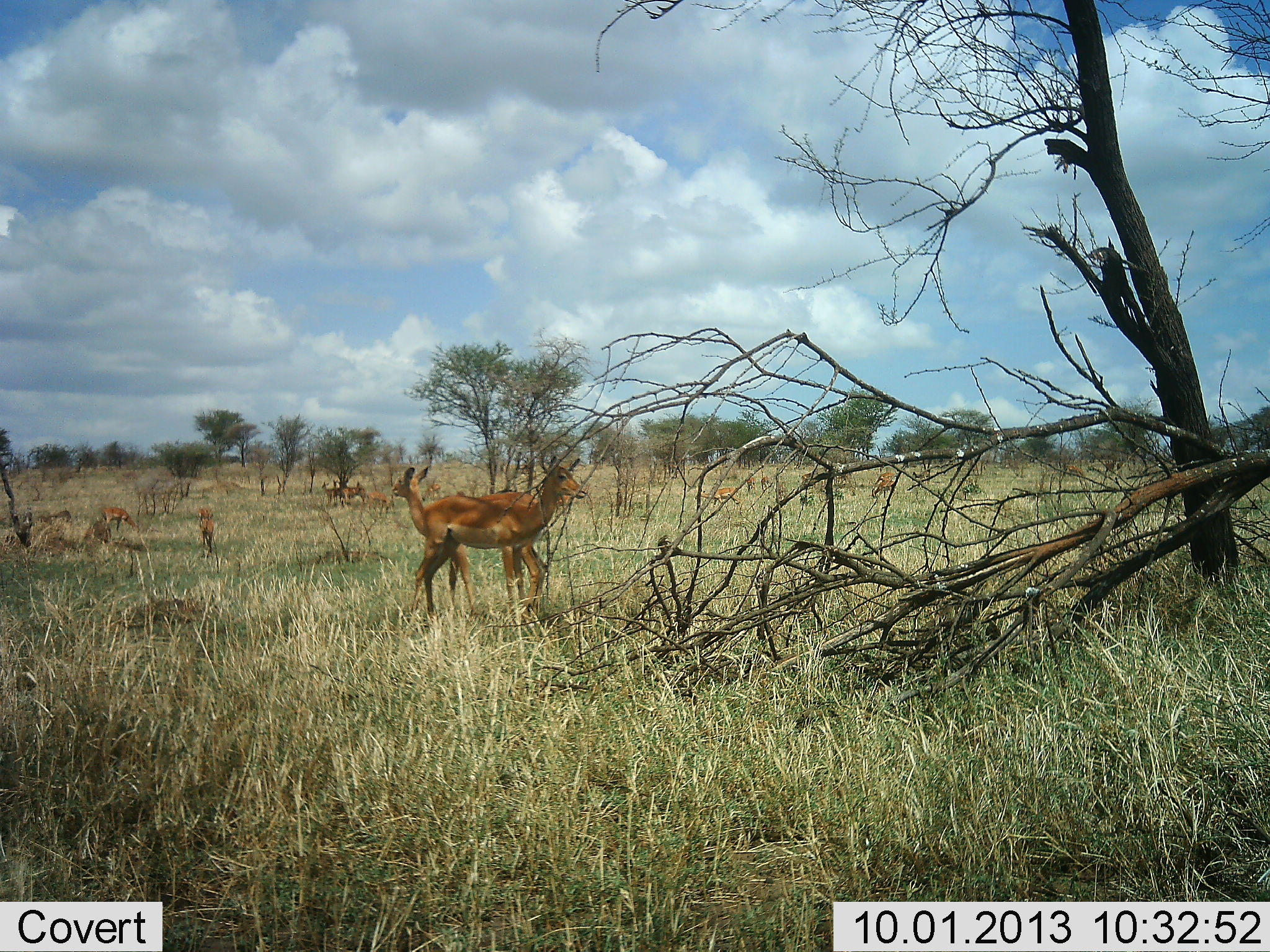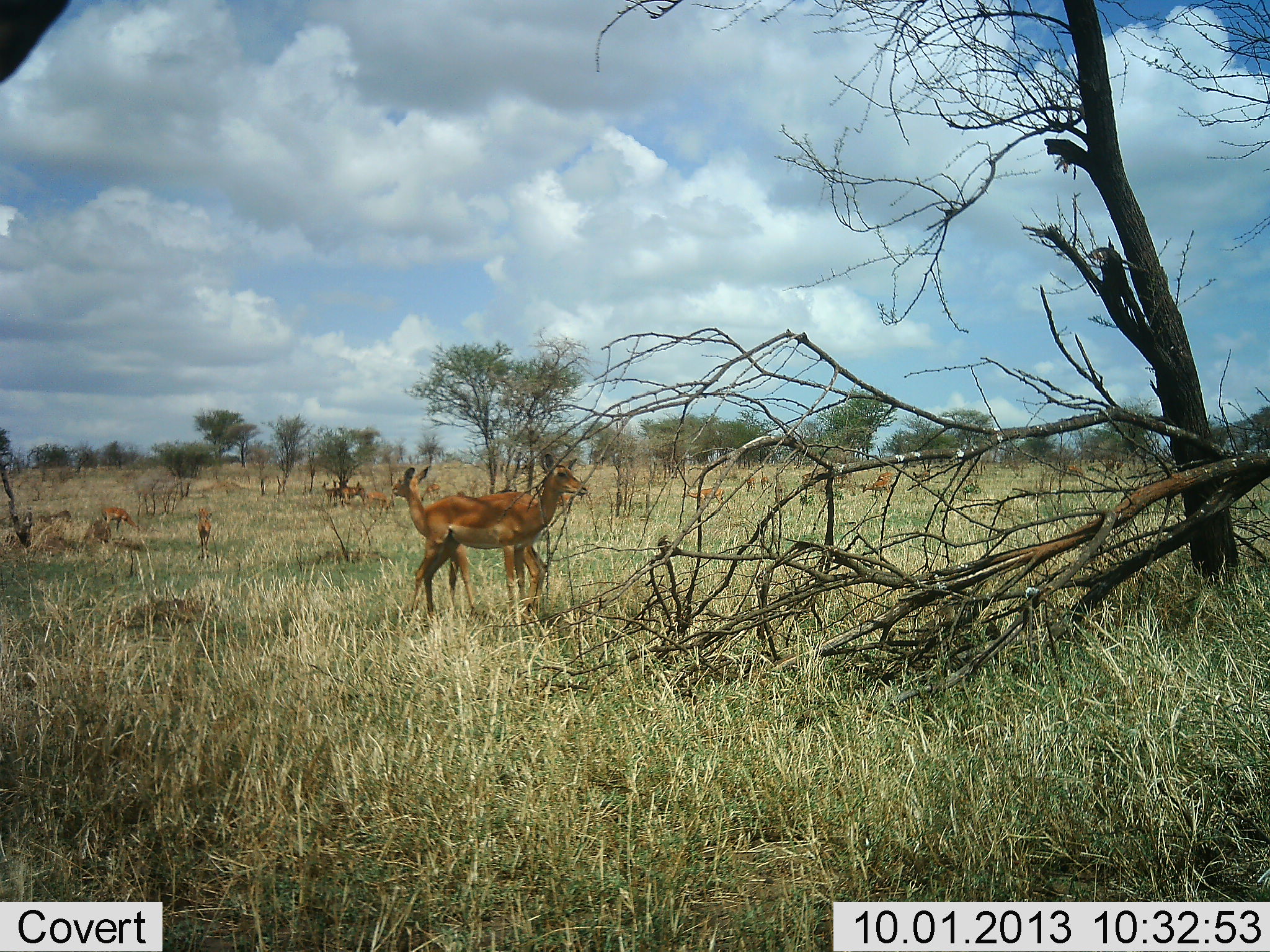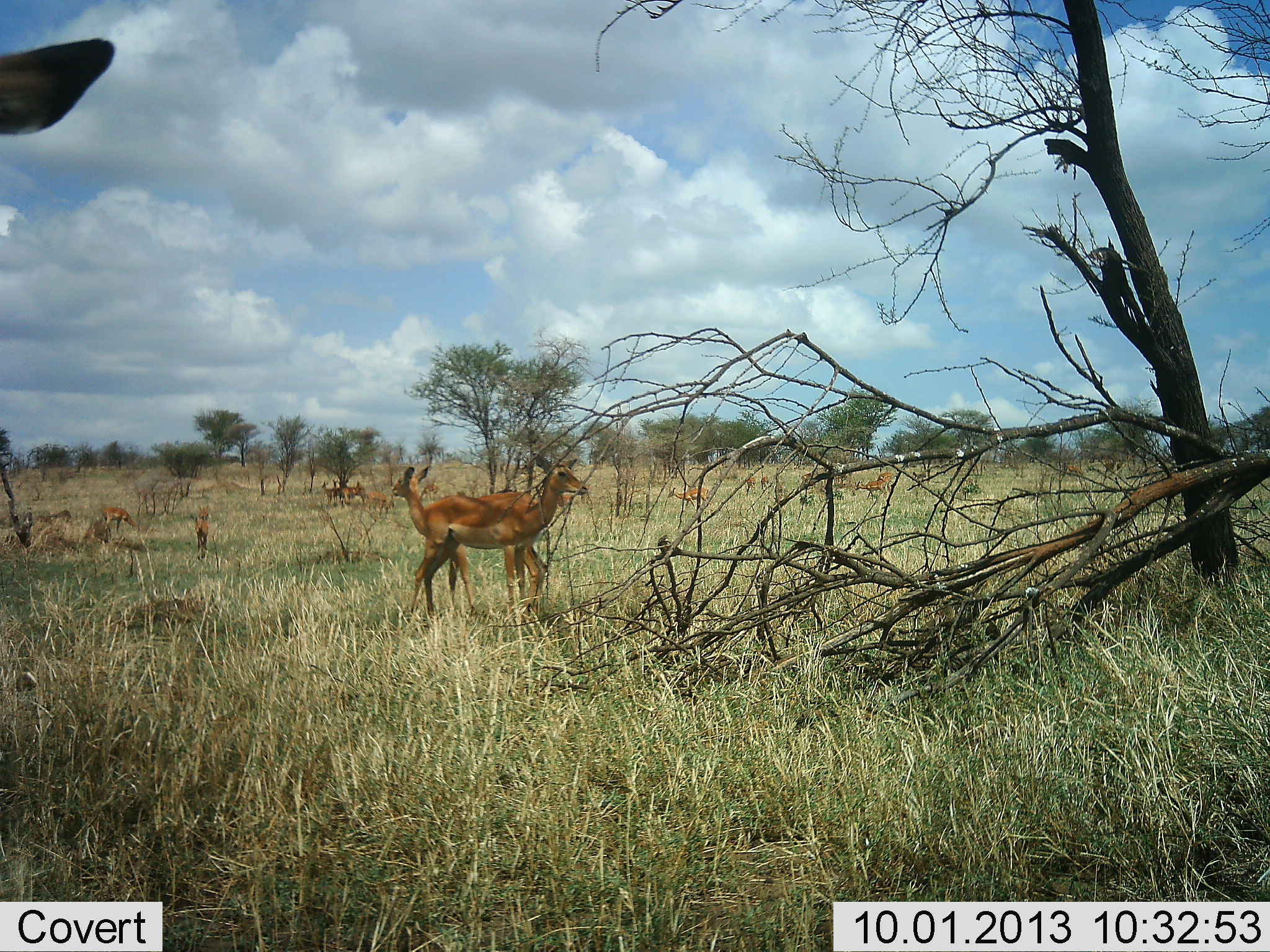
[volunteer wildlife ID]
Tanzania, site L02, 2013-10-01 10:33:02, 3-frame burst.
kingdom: Animalia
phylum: Chordata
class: Mammalia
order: Artiodactyla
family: Bovidae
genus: Aepyceros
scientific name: Aepyceros melampus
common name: impala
Impala (Aepyceros melampus), count 11-50. Behavior (volunteer vote fractions): standing 100%, resting 0%, moving 53%, interacting 0%. Young present (vote fraction): 13%. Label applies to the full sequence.